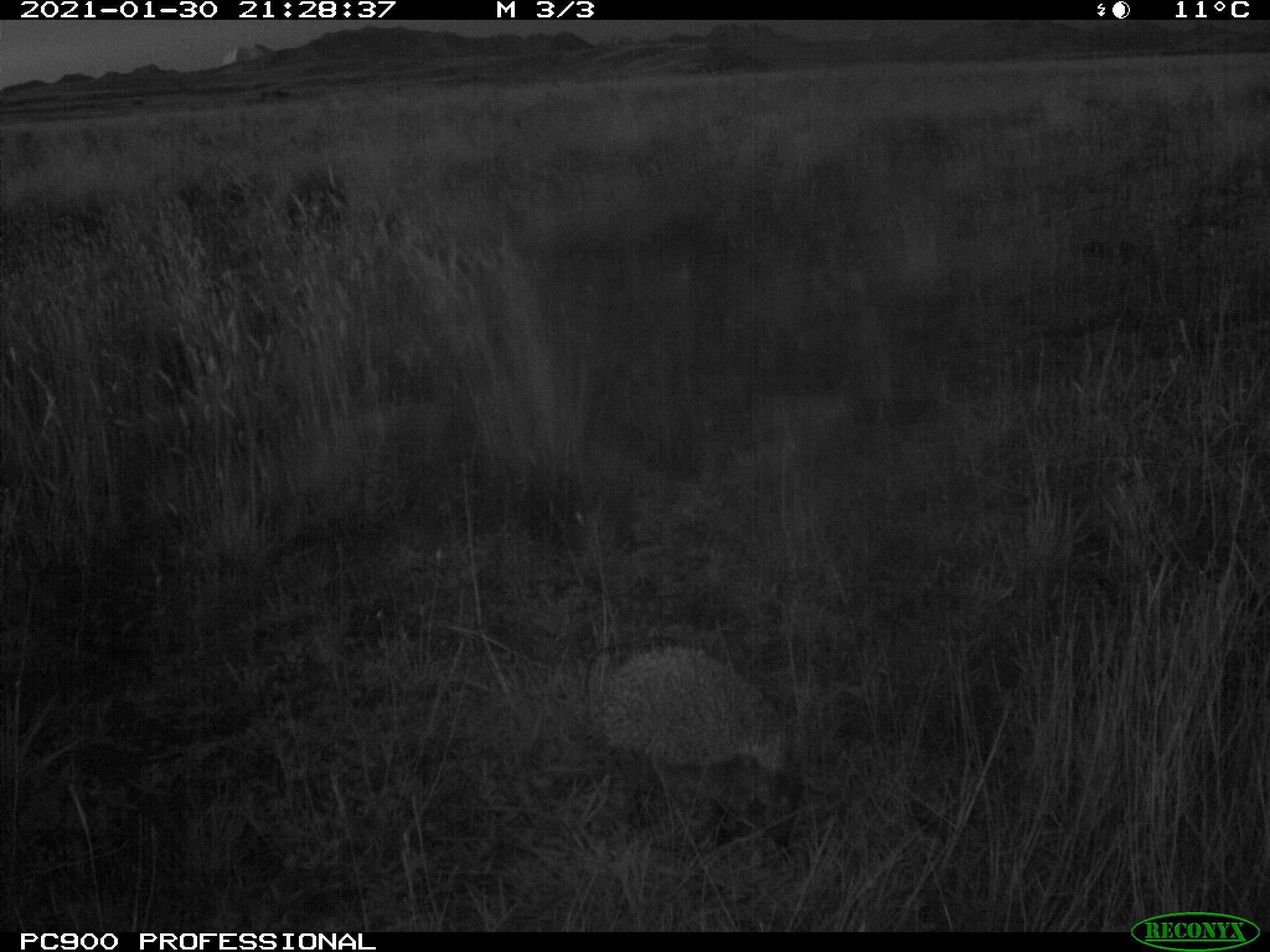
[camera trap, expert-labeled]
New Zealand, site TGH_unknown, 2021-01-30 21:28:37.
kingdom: Animalia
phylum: Chordata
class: Mammalia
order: Eulipotyphla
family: Erinaceidae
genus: Erinaceus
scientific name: Erinaceus europaeus europaeus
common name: european hedgehog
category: hedgehog